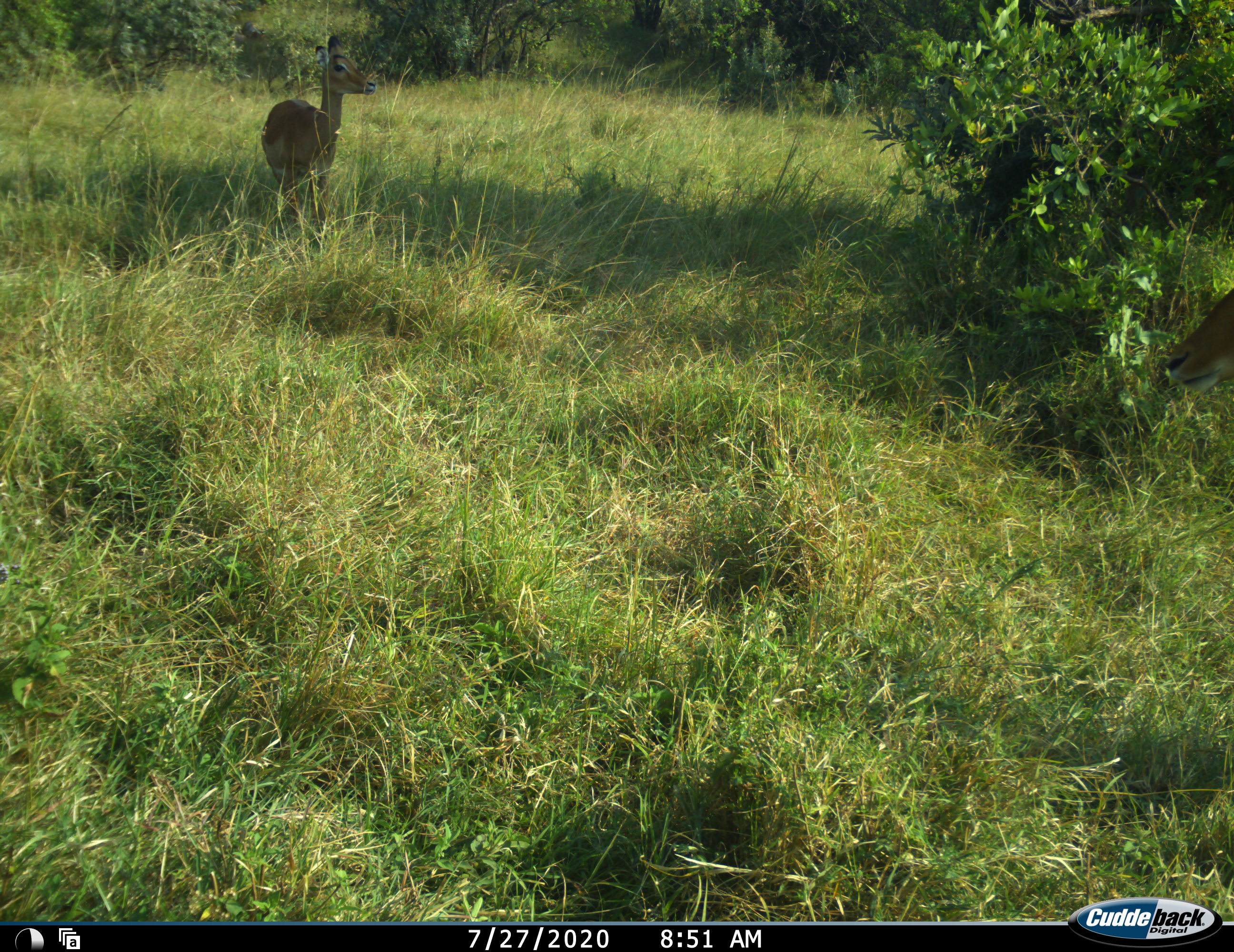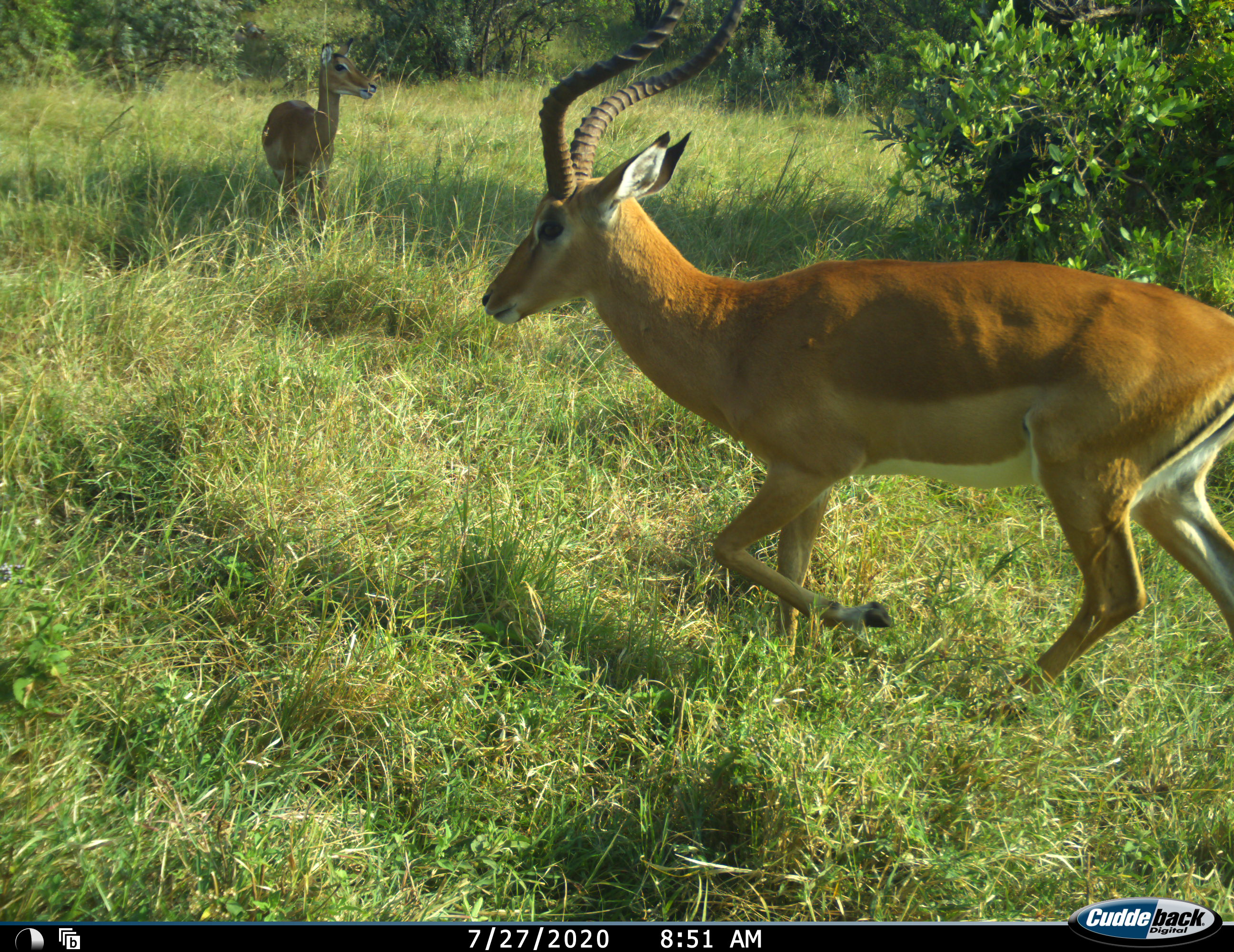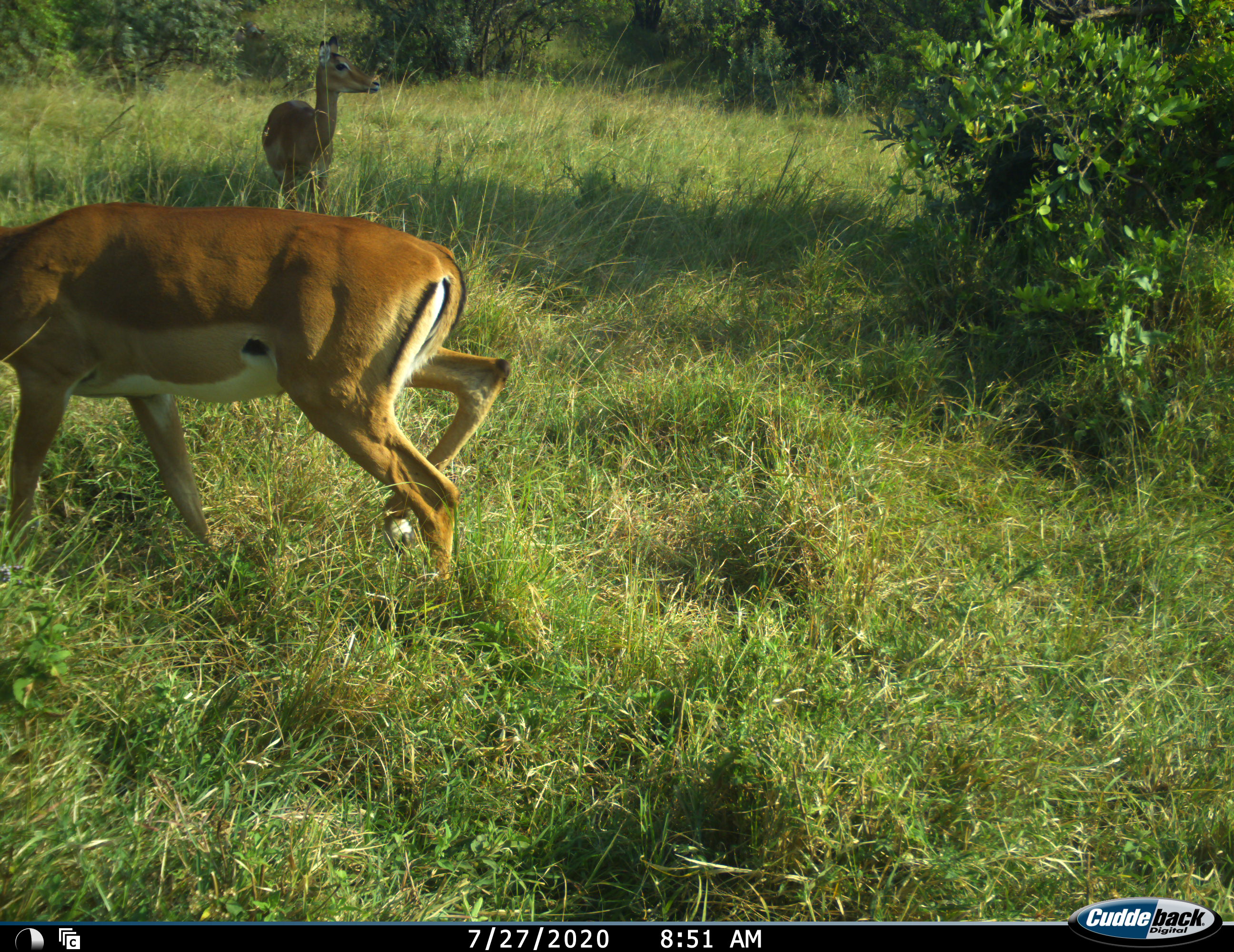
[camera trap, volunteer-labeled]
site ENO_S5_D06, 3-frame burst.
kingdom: Animalia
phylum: Chordata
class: Mammalia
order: Artiodactyla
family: Bovidae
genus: Aepyceros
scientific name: Aepyceros melampus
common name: impala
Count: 2.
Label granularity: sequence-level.